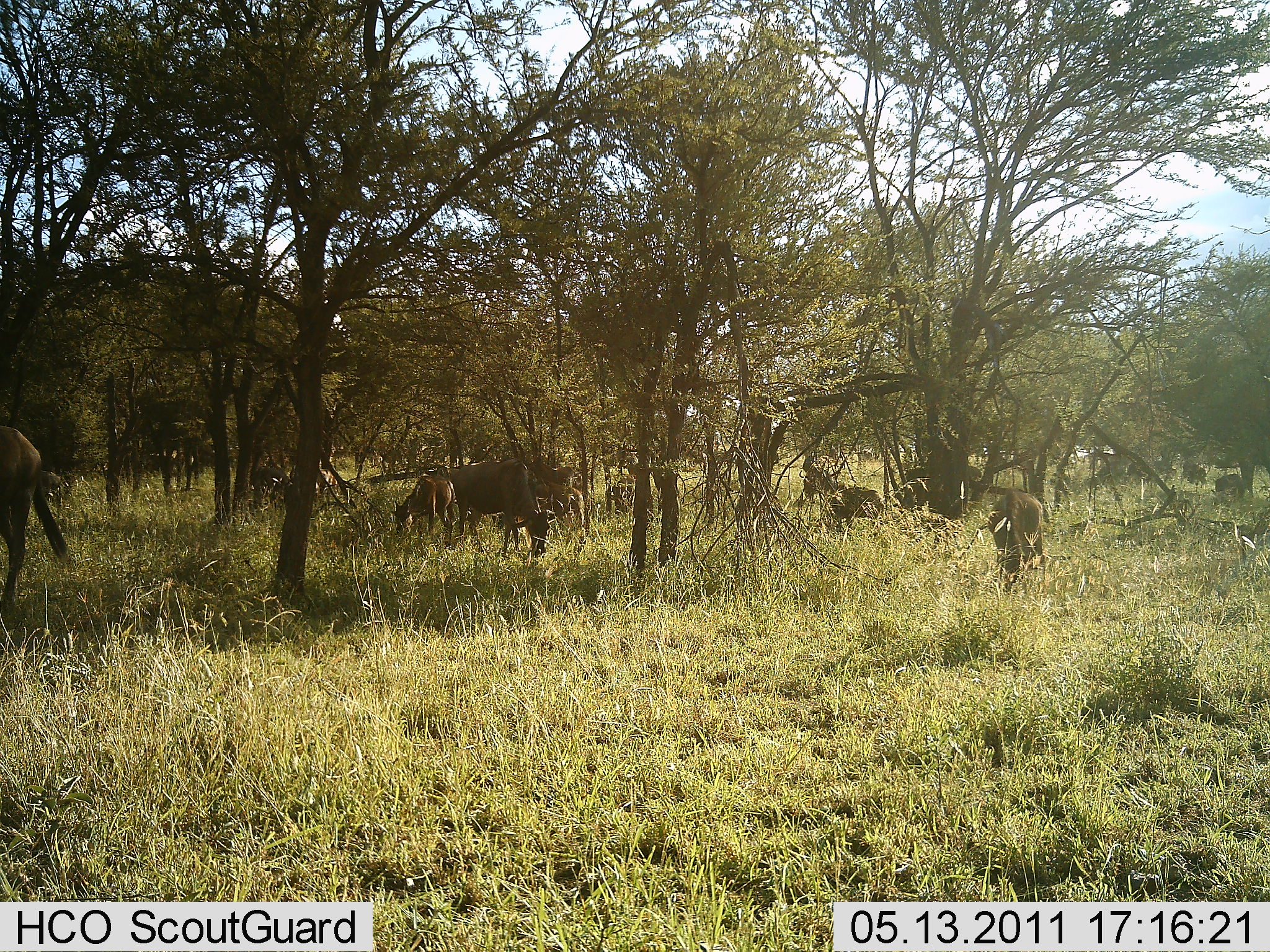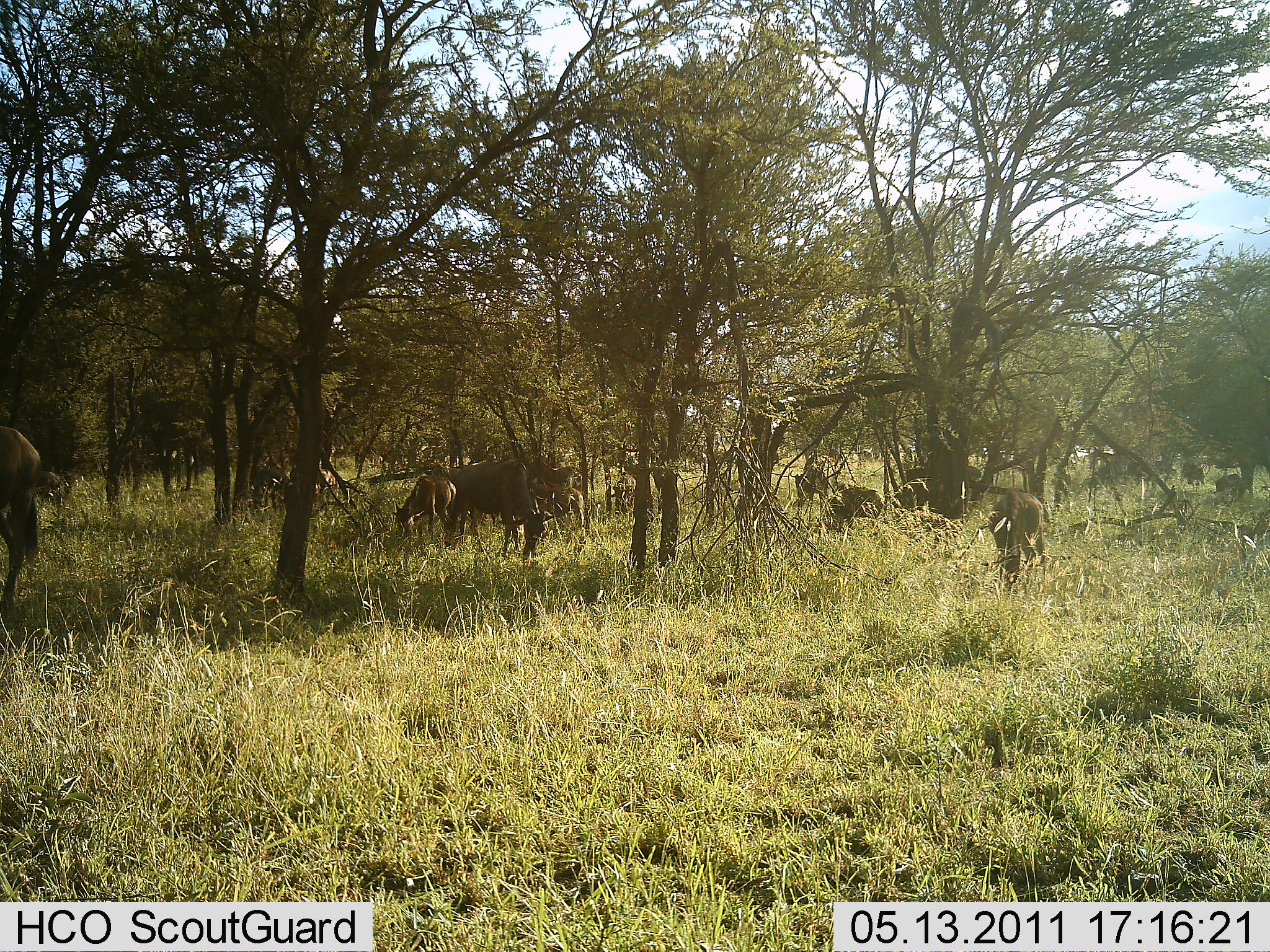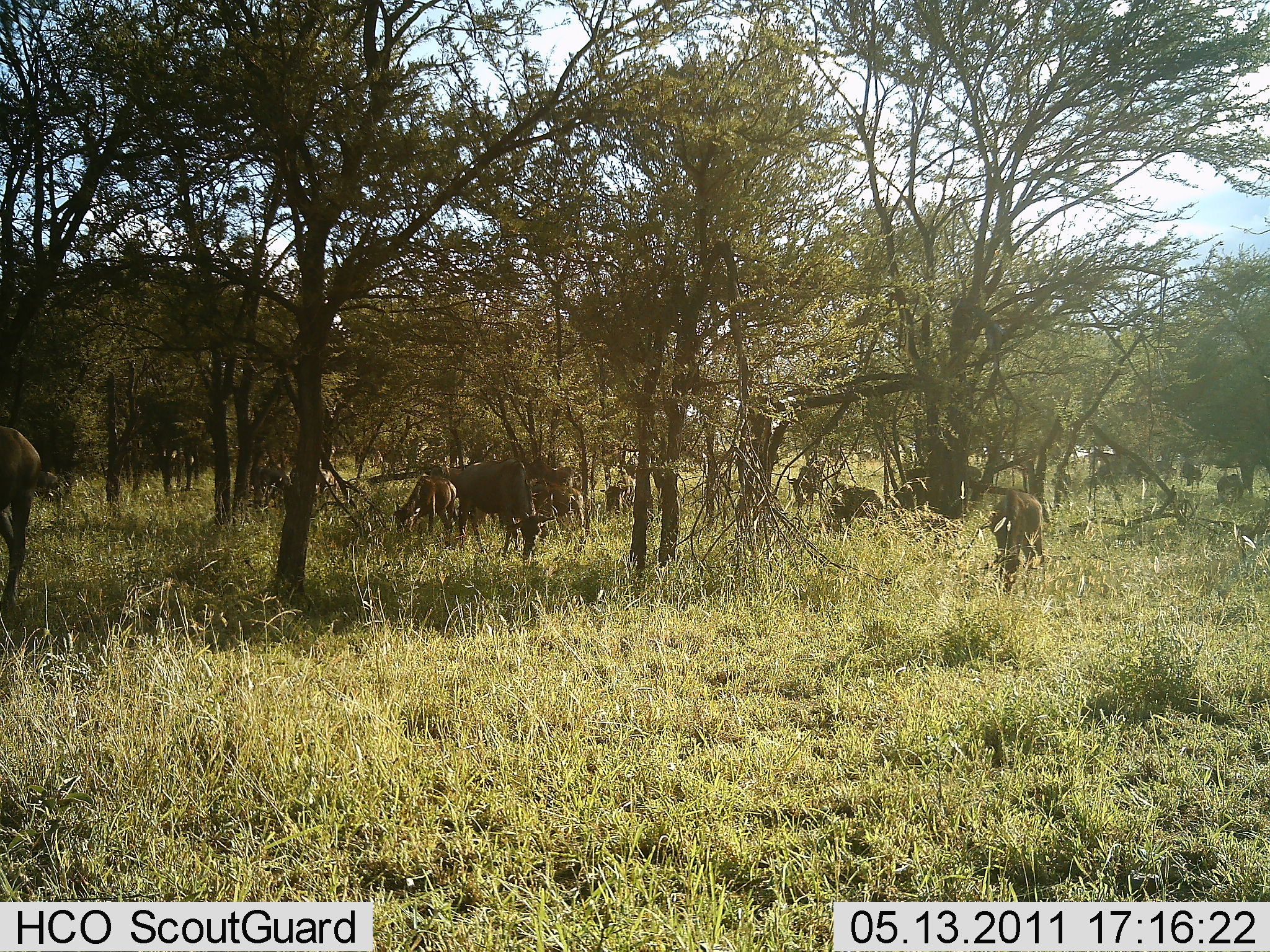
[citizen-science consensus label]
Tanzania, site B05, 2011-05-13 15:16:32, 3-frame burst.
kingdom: Animalia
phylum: Chordata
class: Mammalia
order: Artiodactyla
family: Bovidae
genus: Connochaetes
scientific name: Connochaetes taurinus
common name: blue wildebeest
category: wildebeest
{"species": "wildebeest (blue wildebeest) (Connochaetes taurinus)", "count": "11-50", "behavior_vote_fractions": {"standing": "45%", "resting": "18%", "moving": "9%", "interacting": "9%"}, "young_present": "36%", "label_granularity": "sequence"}